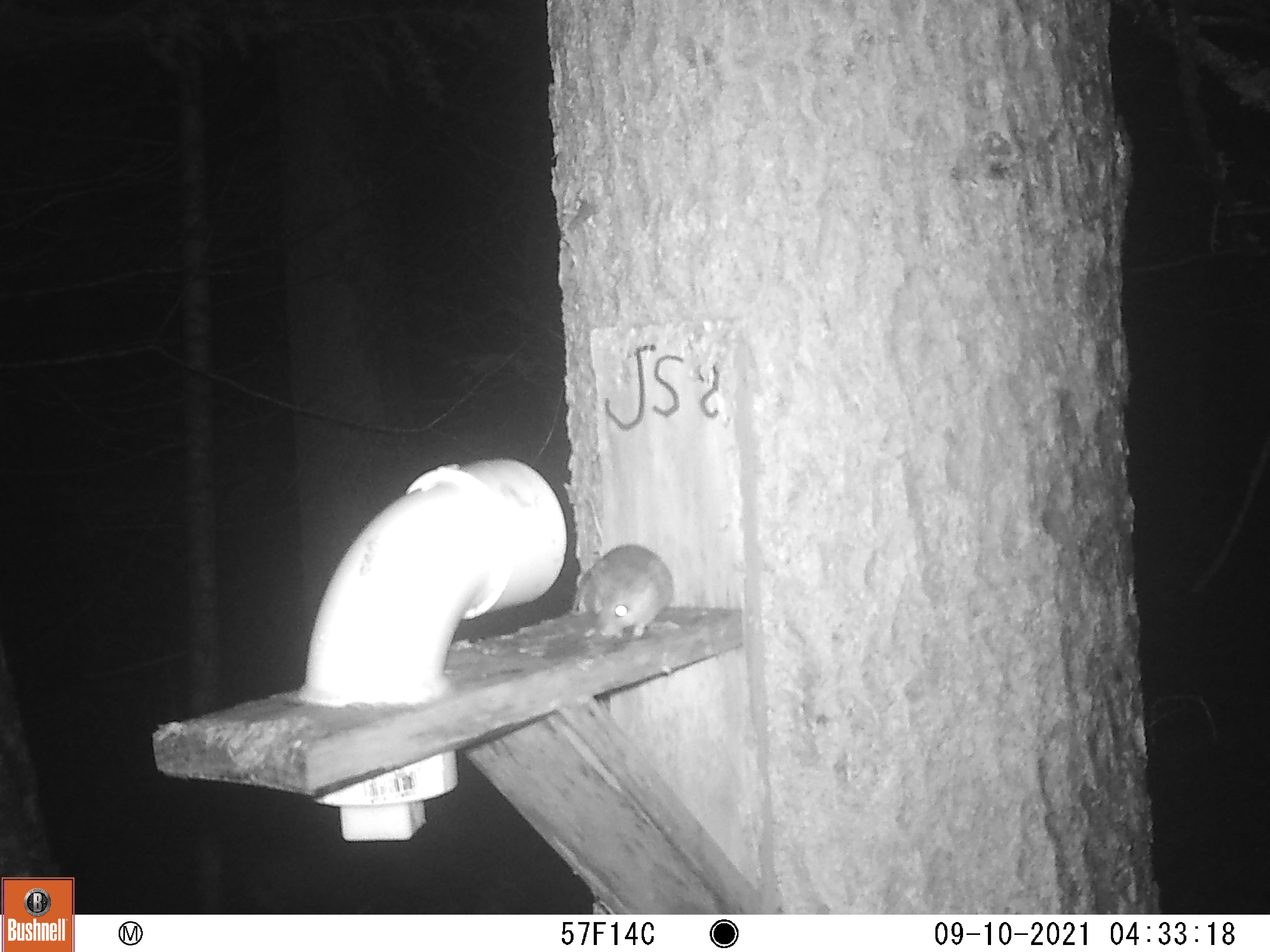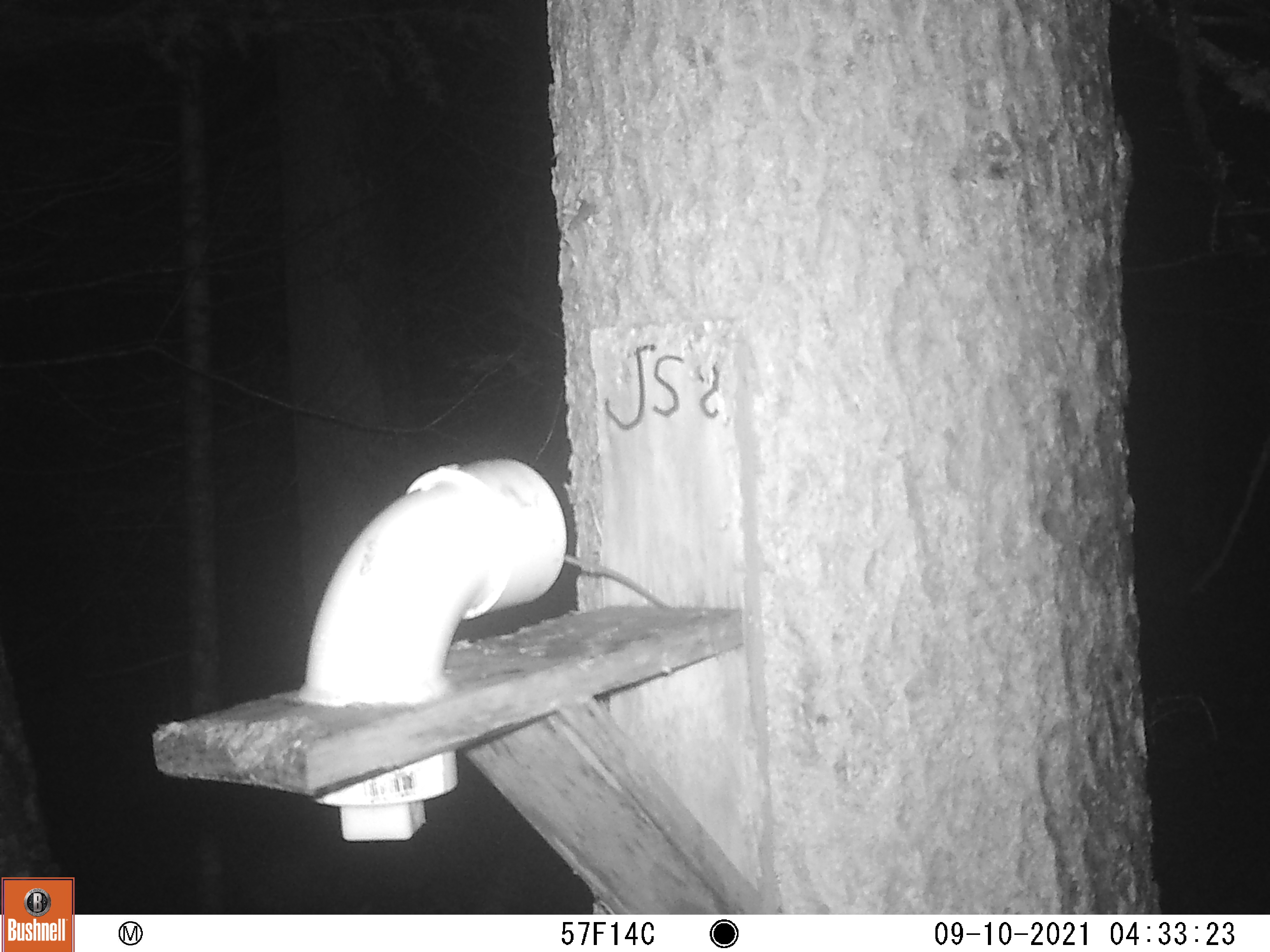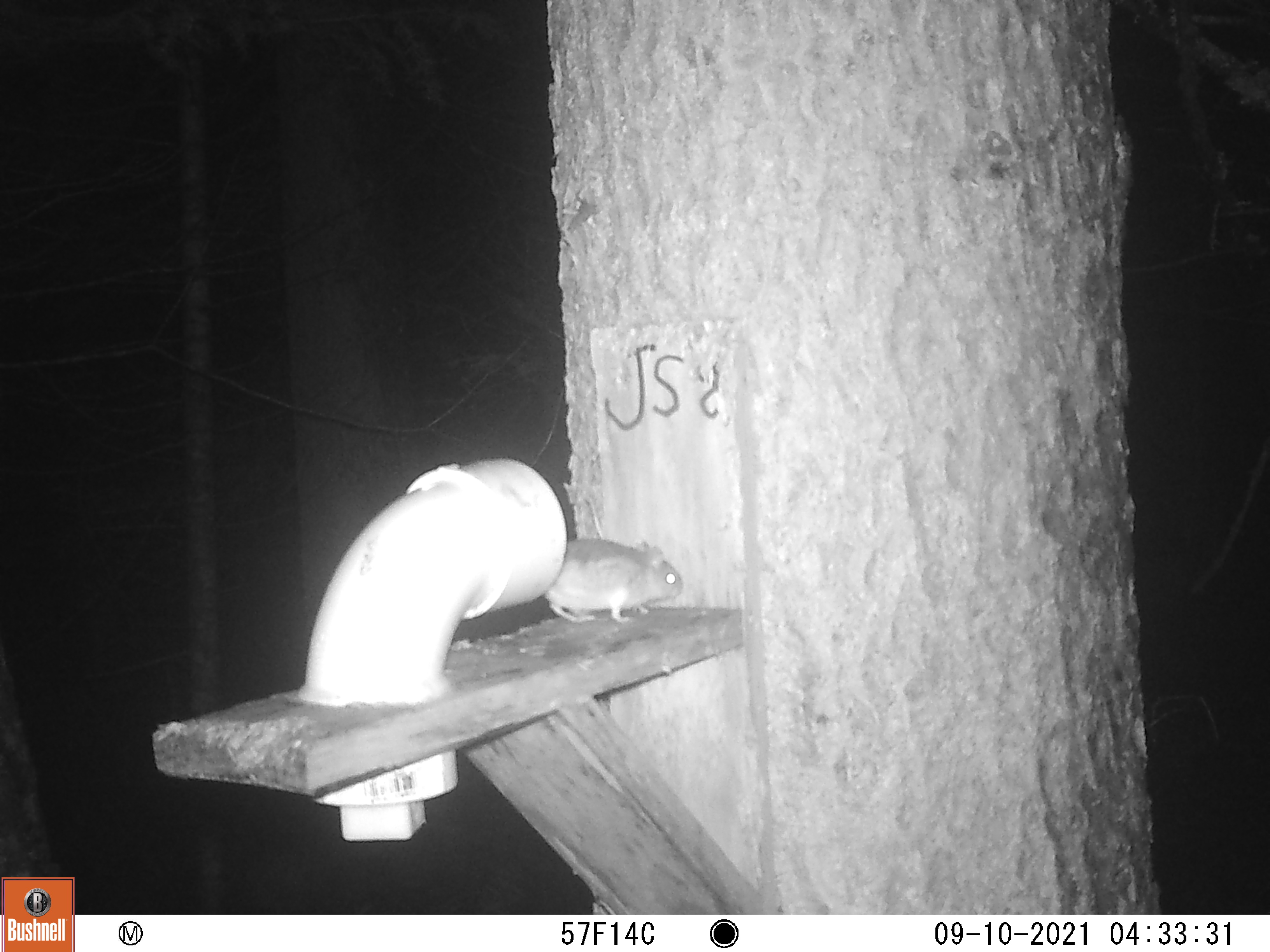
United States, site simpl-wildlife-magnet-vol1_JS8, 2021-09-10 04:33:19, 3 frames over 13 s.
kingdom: Animalia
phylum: Chordata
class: Mammalia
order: Rodentia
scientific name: Rodentia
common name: mouse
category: mouse sp.